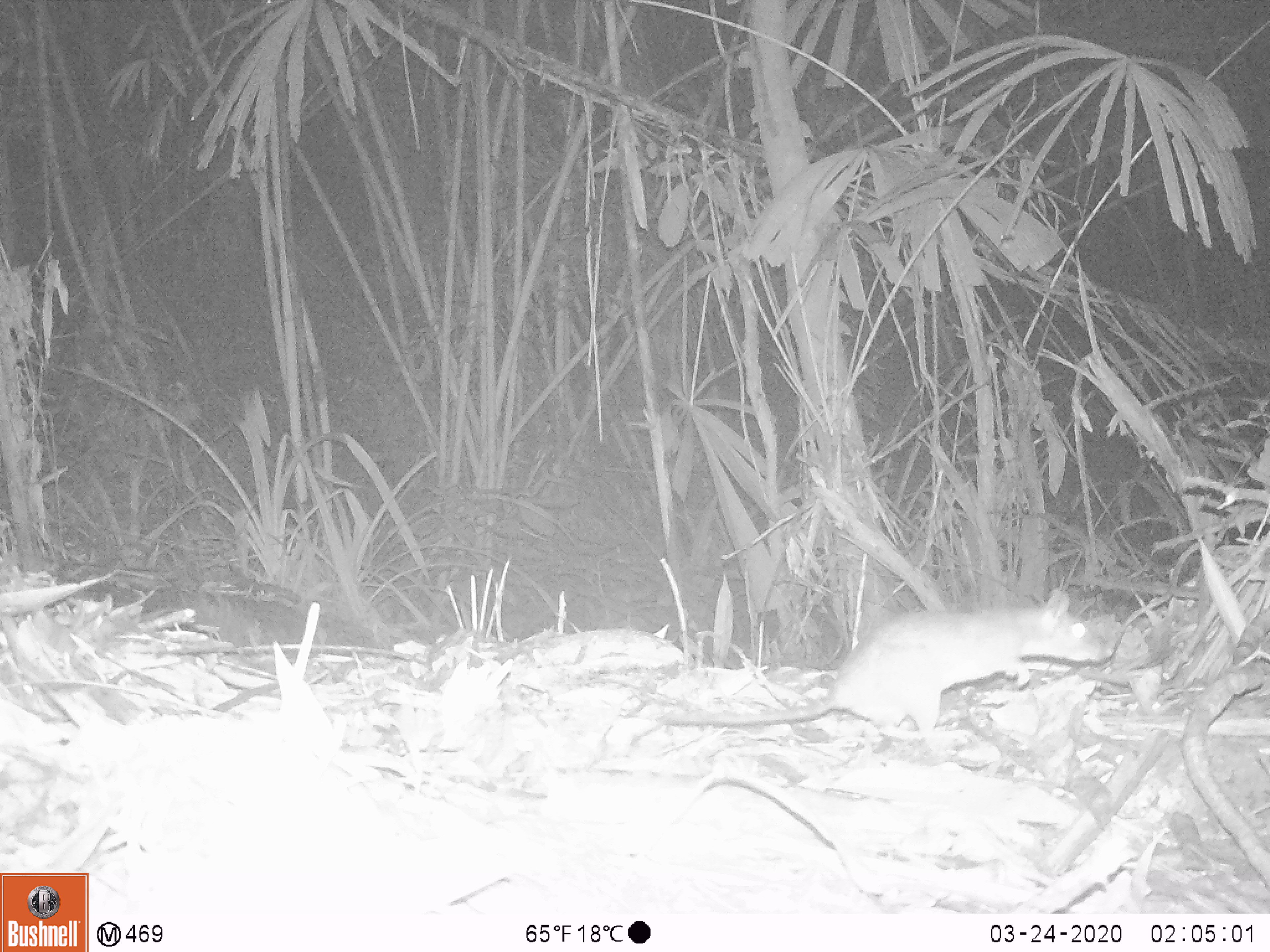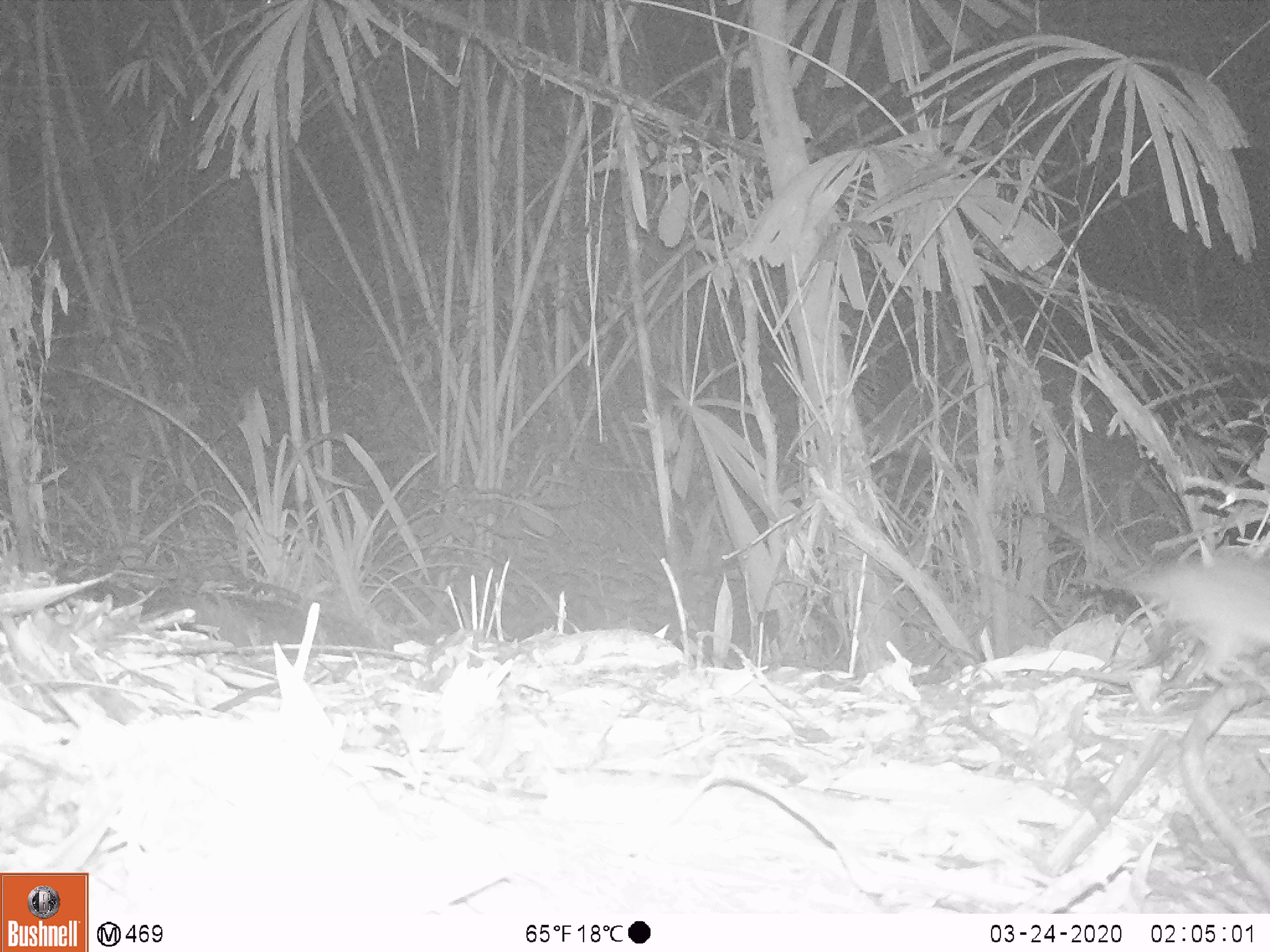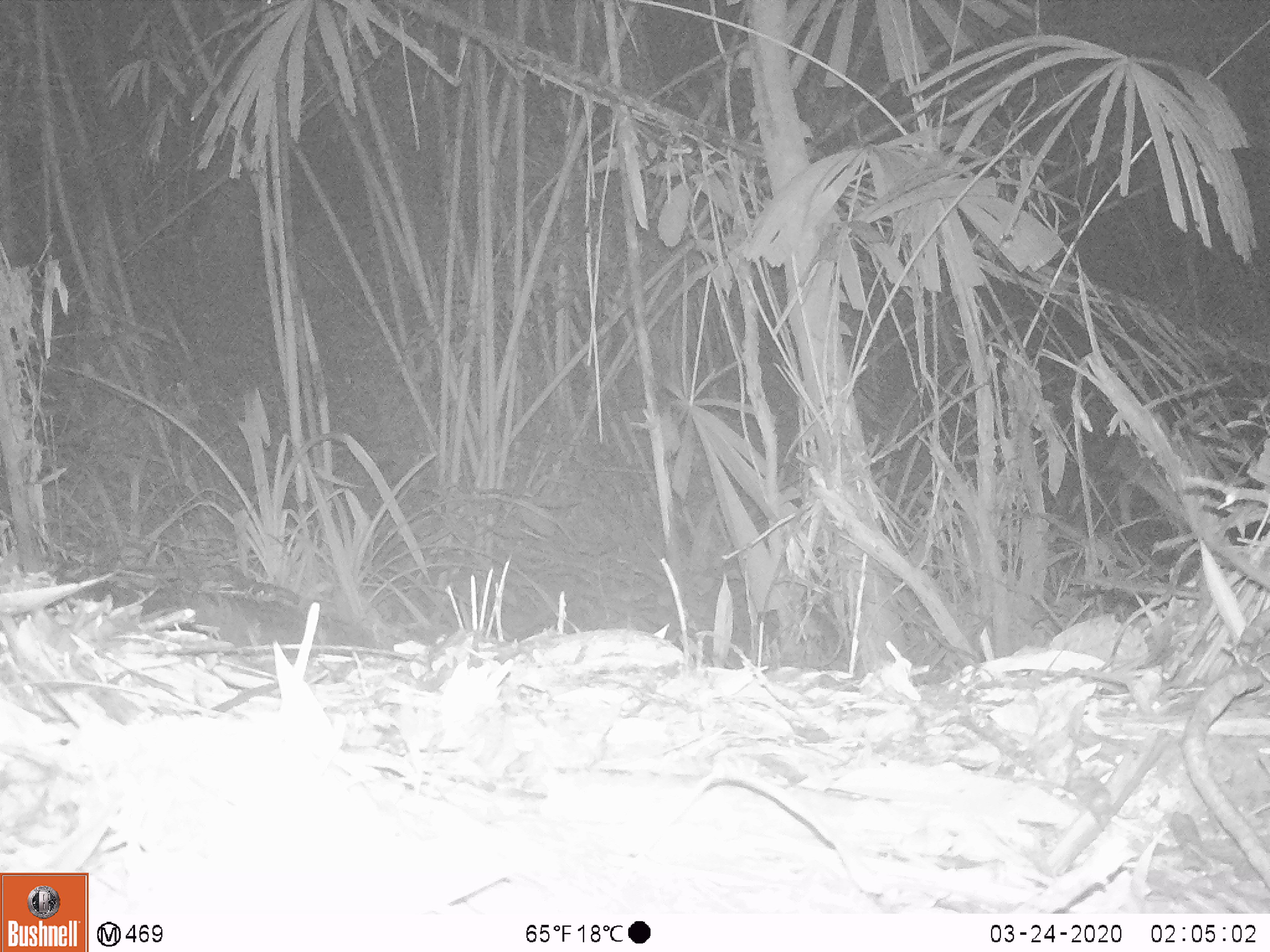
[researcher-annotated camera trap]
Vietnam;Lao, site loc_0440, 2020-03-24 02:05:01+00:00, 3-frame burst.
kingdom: Animalia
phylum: Chordata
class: Mammalia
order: Rodentia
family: Muridae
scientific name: Muridae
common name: old-world mice and rats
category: unidentified murid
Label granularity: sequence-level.